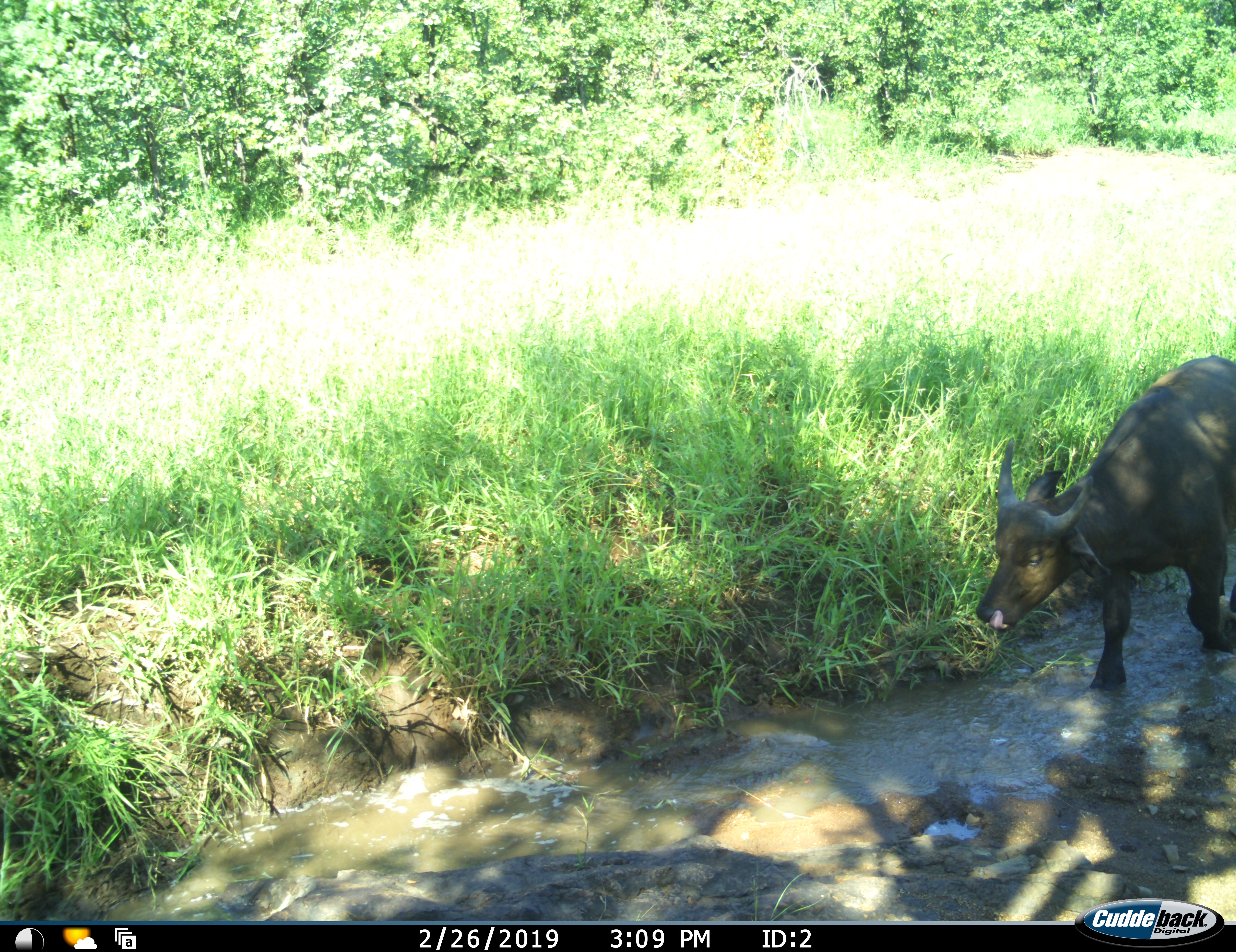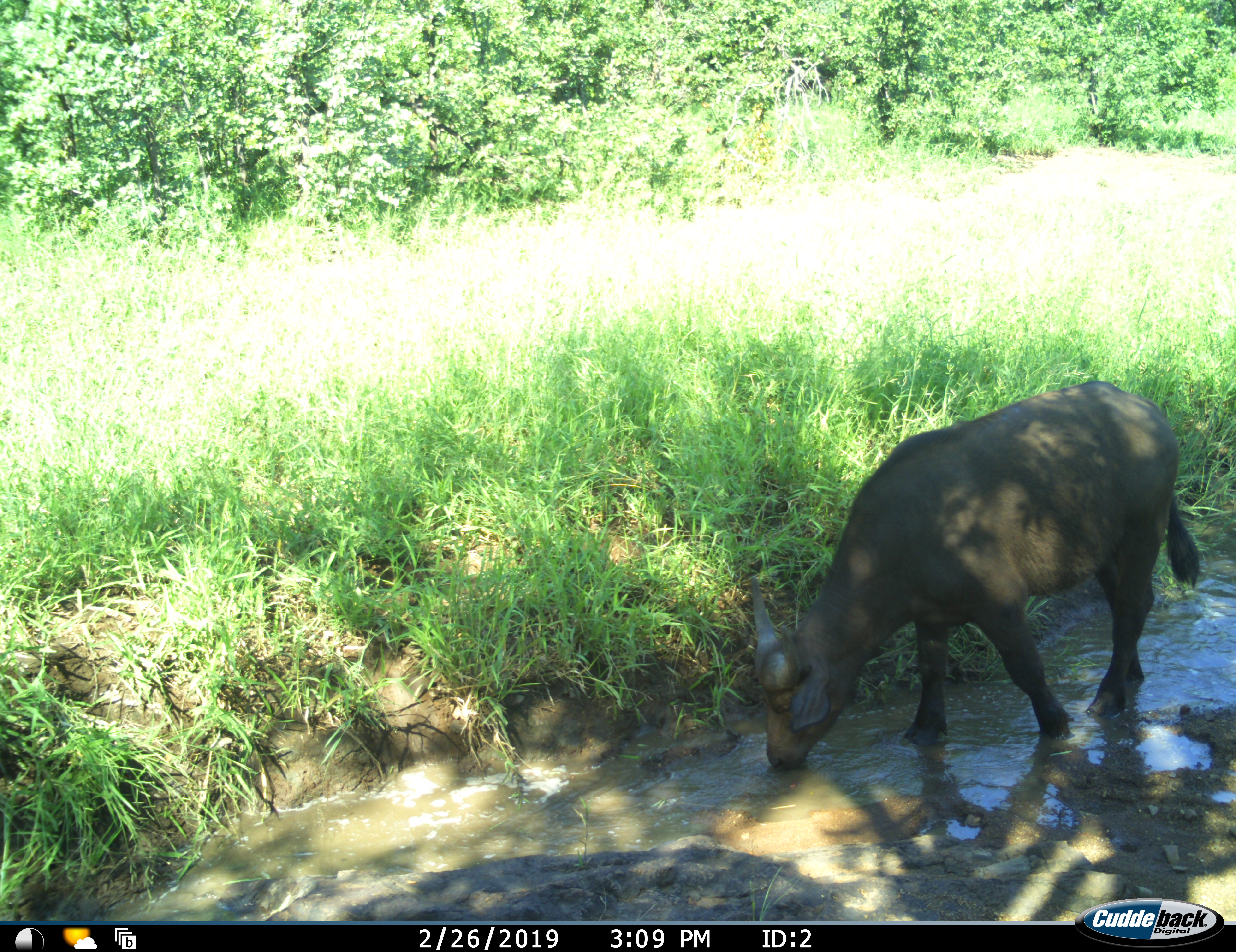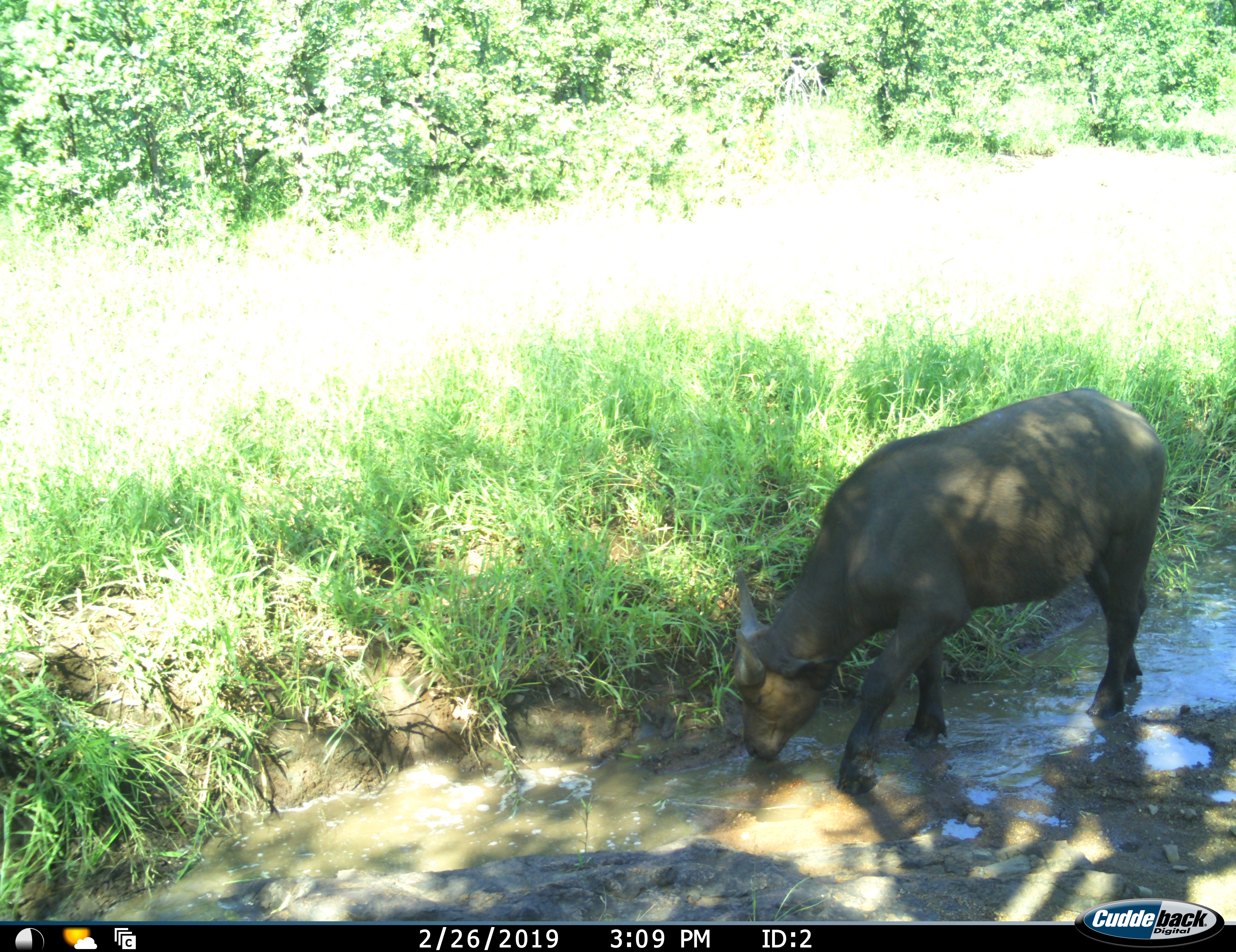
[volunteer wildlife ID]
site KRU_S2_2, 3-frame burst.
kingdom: Animalia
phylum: Chordata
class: Mammalia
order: Artiodactyla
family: Bovidae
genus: Syncerus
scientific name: Syncerus caffer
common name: african buffalo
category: buffalo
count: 1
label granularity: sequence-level